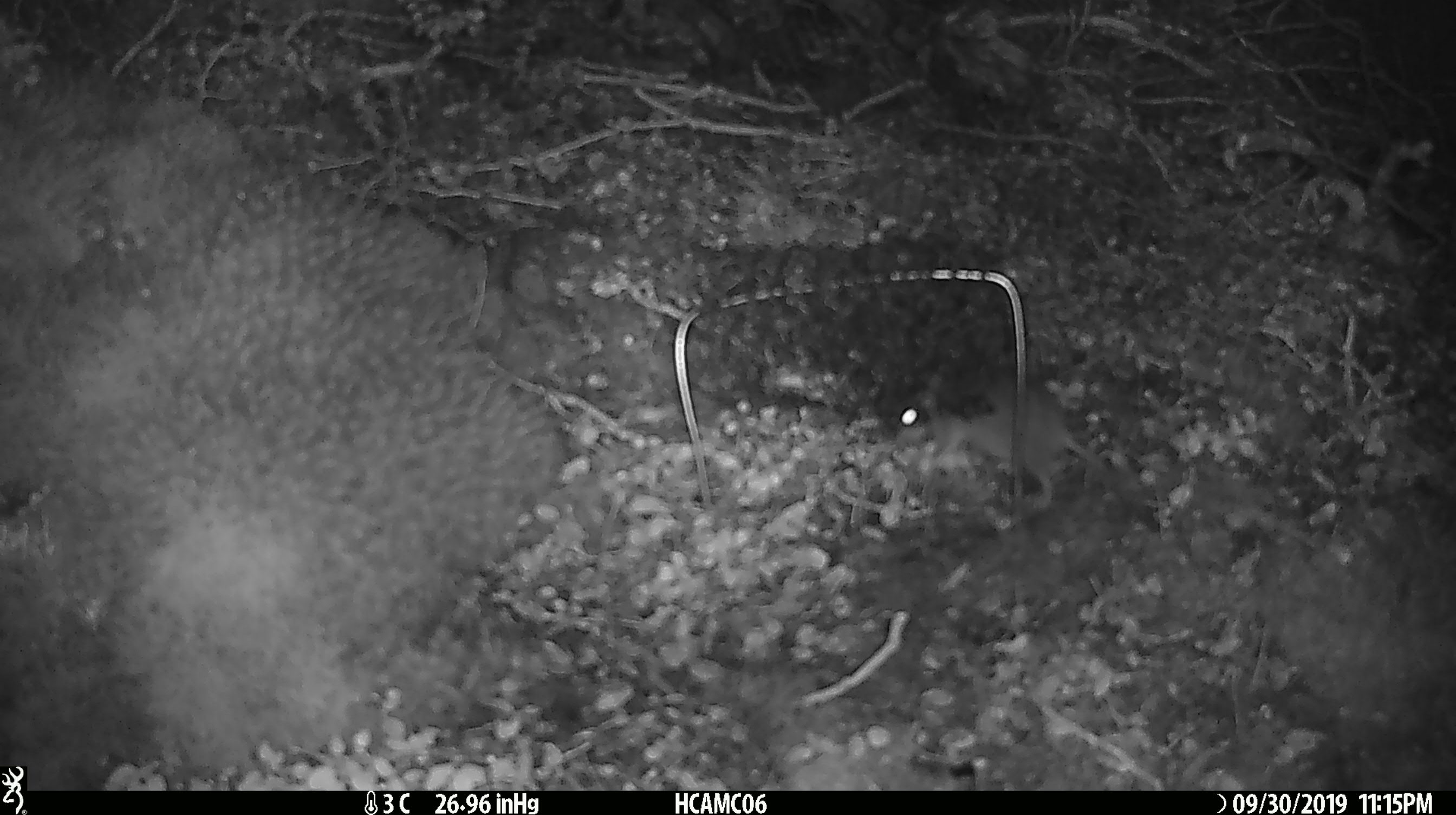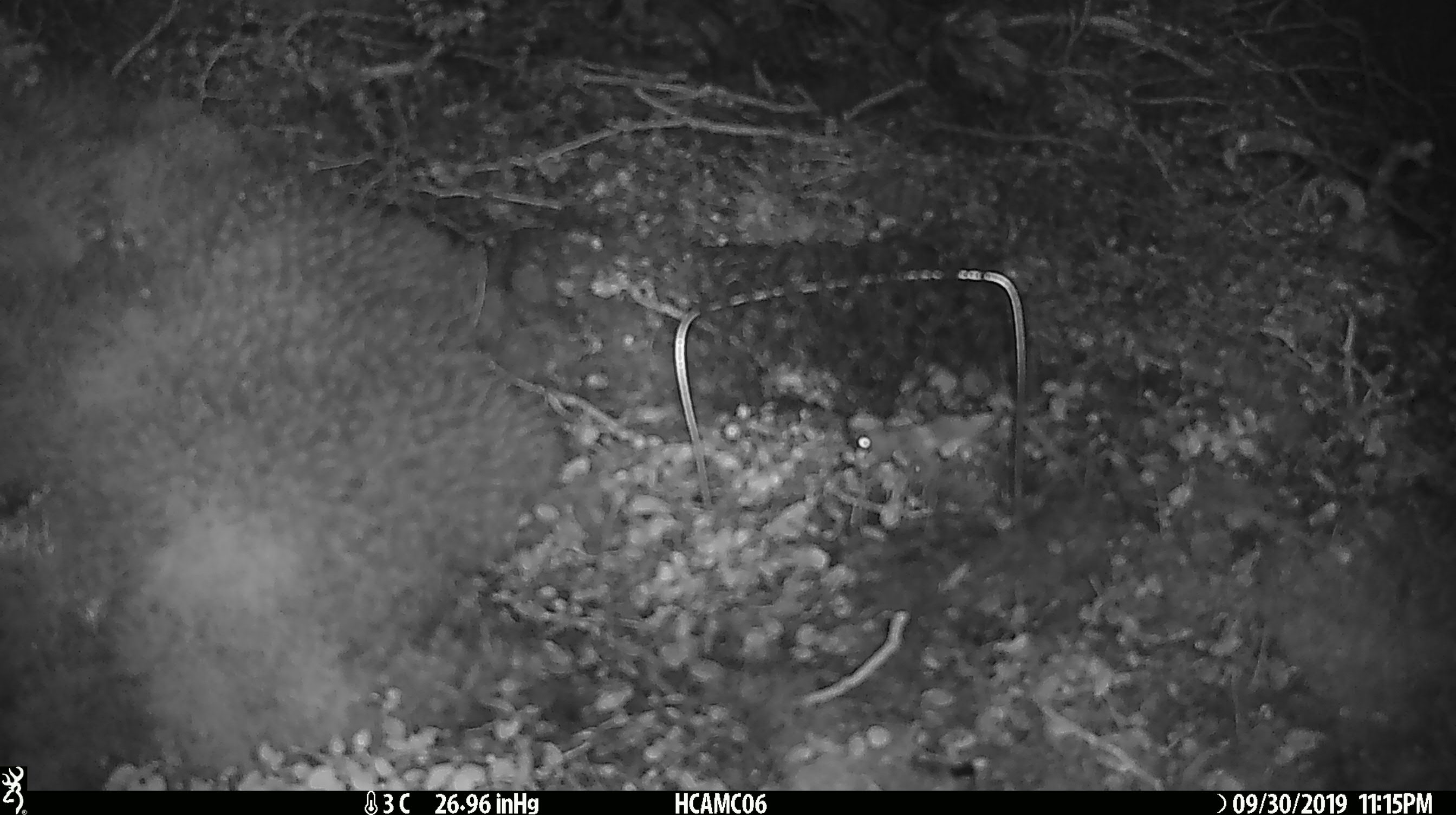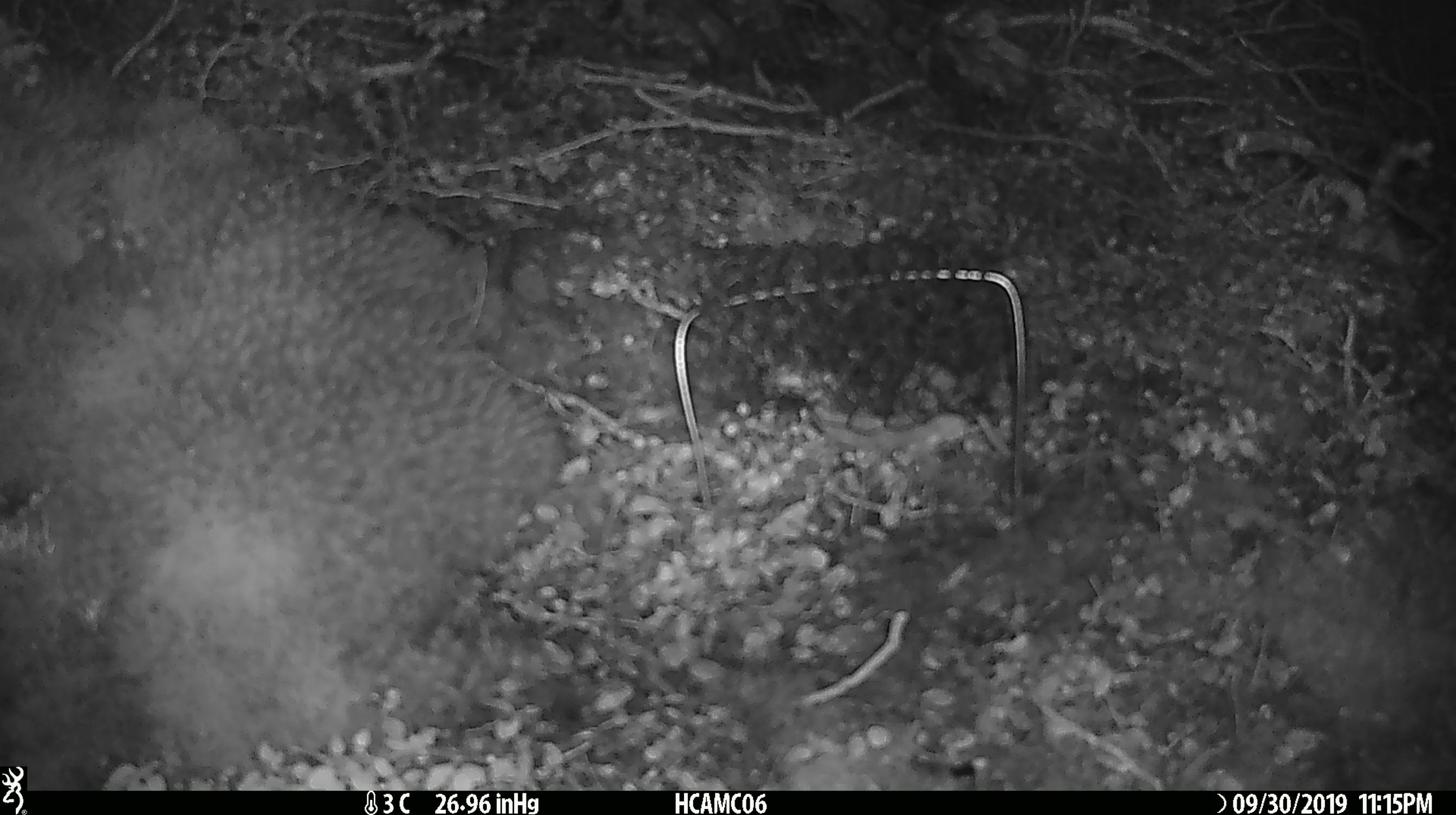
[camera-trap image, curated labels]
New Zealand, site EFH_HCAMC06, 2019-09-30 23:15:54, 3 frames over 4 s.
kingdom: Animalia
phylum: Chordata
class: Mammalia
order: Rodentia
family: Muridae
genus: Mus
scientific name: Mus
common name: mouse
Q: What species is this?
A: Mouse (Mus).